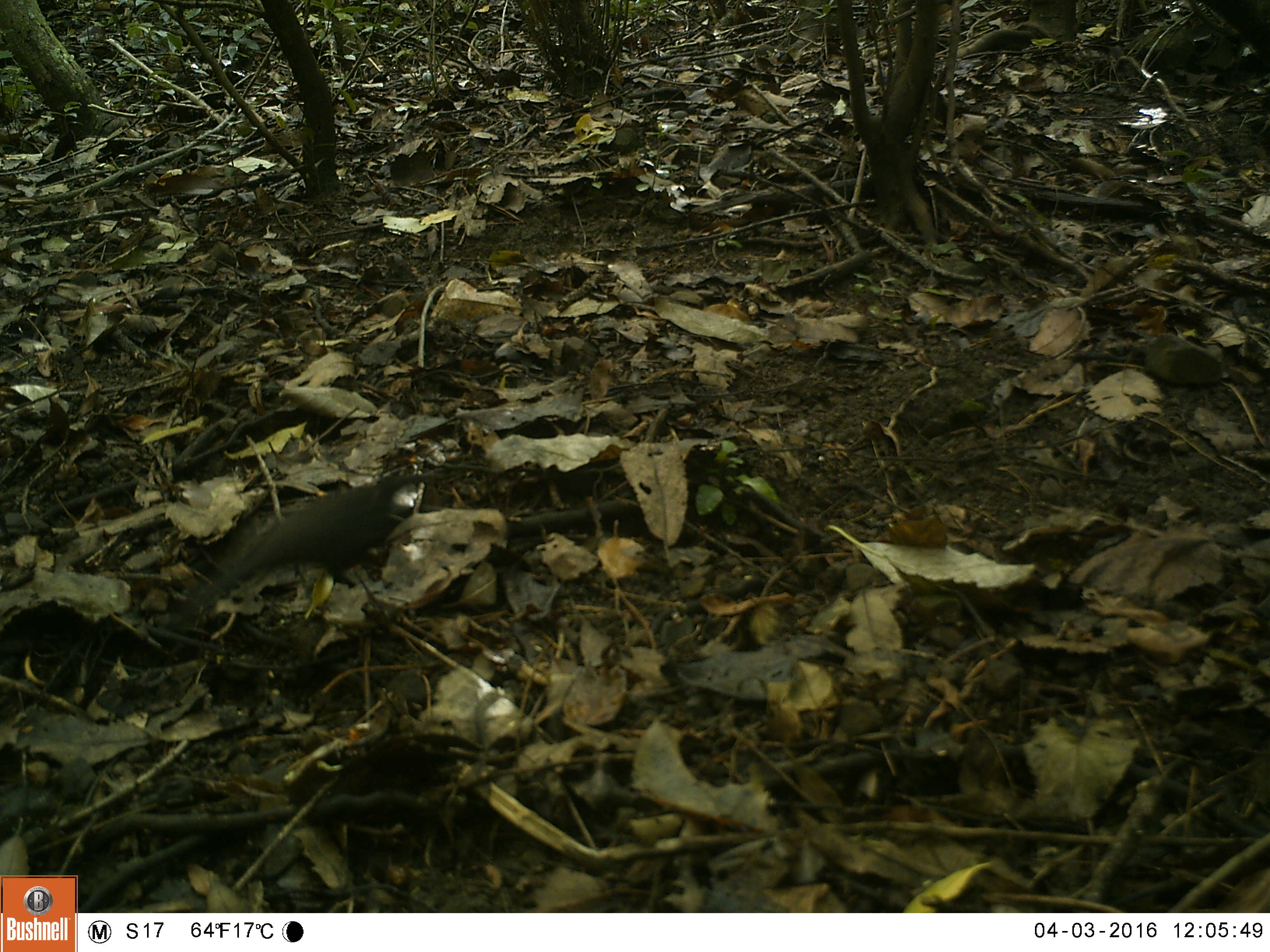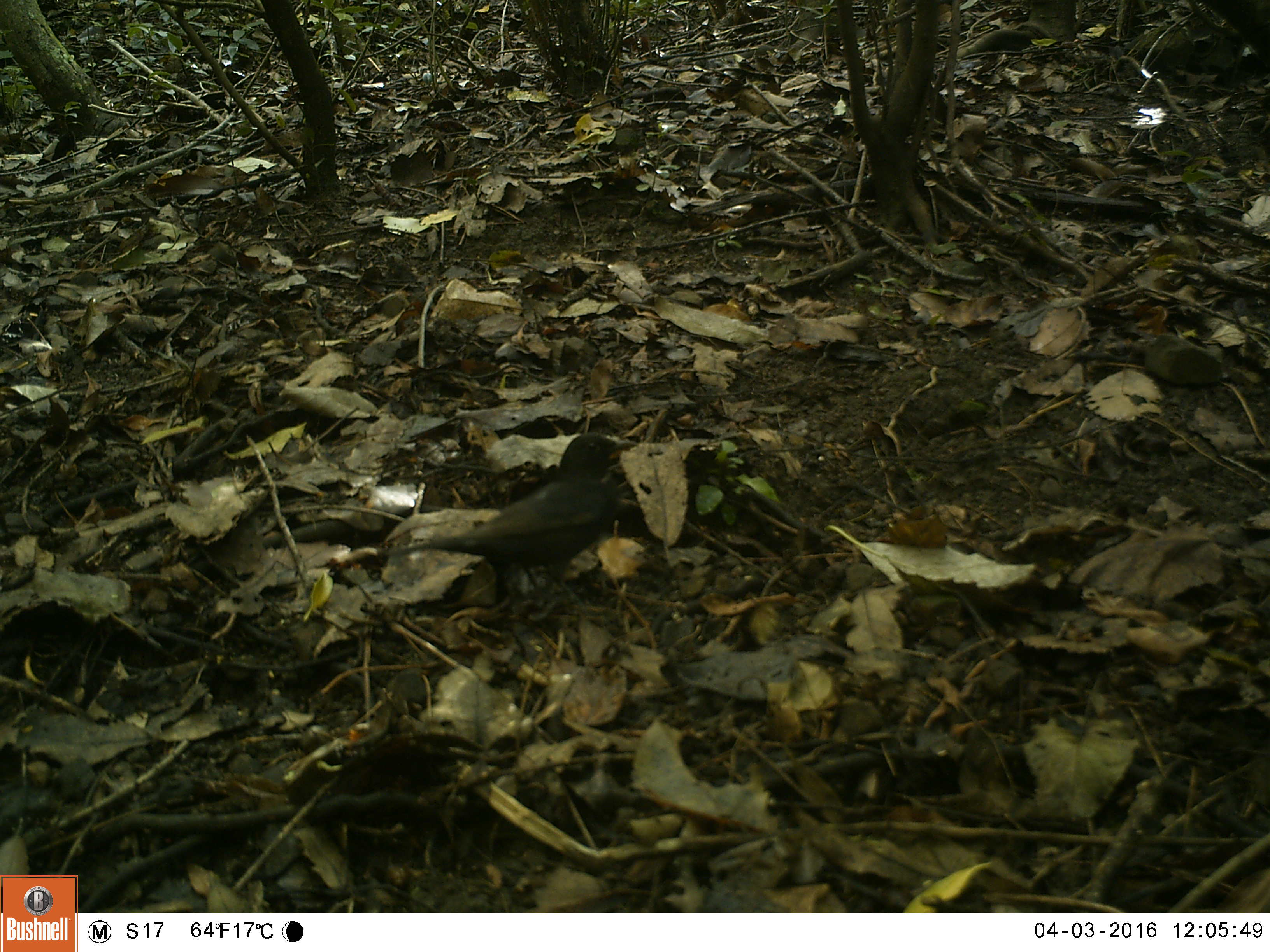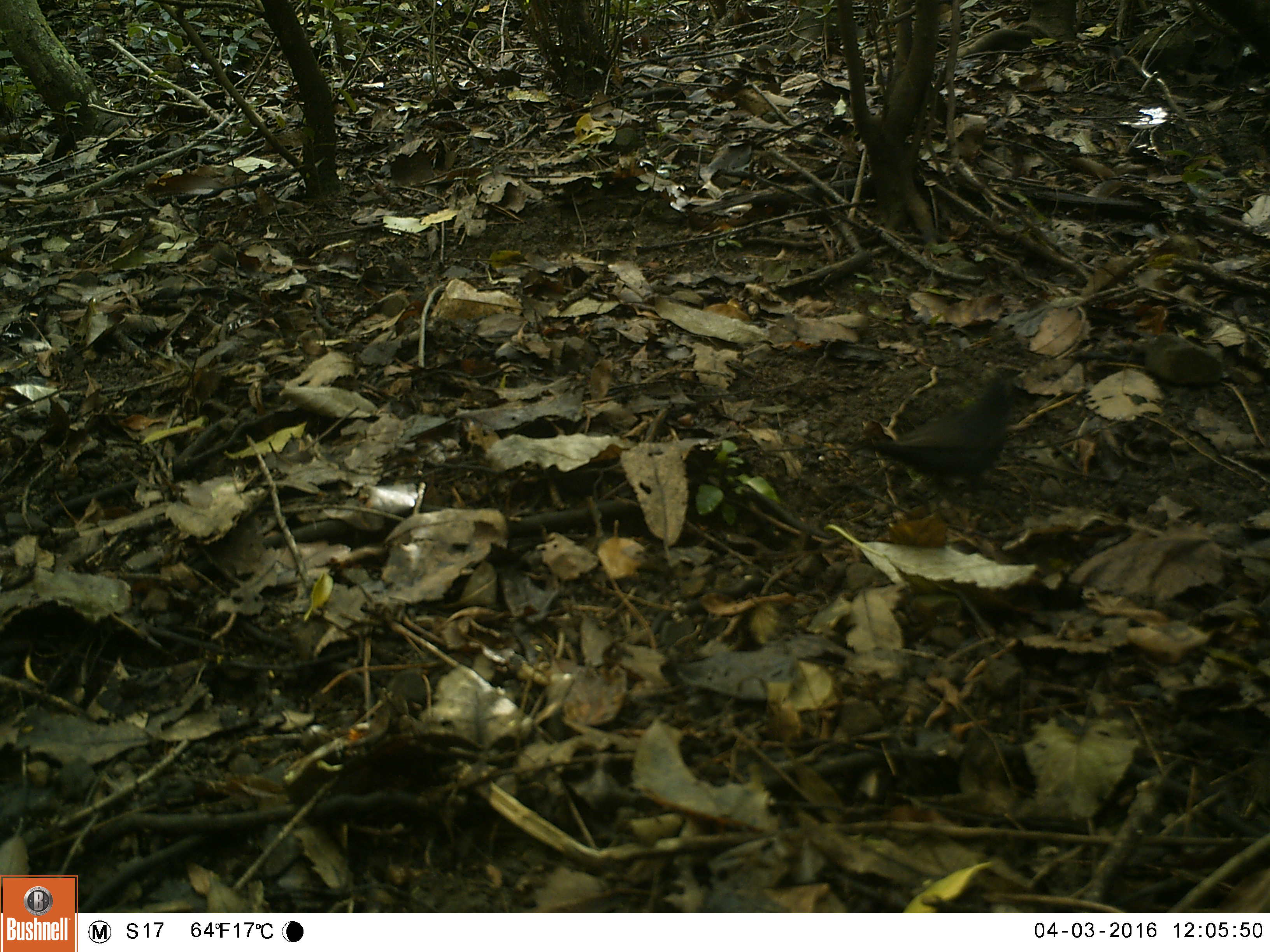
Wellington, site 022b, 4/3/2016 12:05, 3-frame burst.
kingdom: Animalia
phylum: Chordata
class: Aves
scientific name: Aves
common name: bird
Bird (Aves).